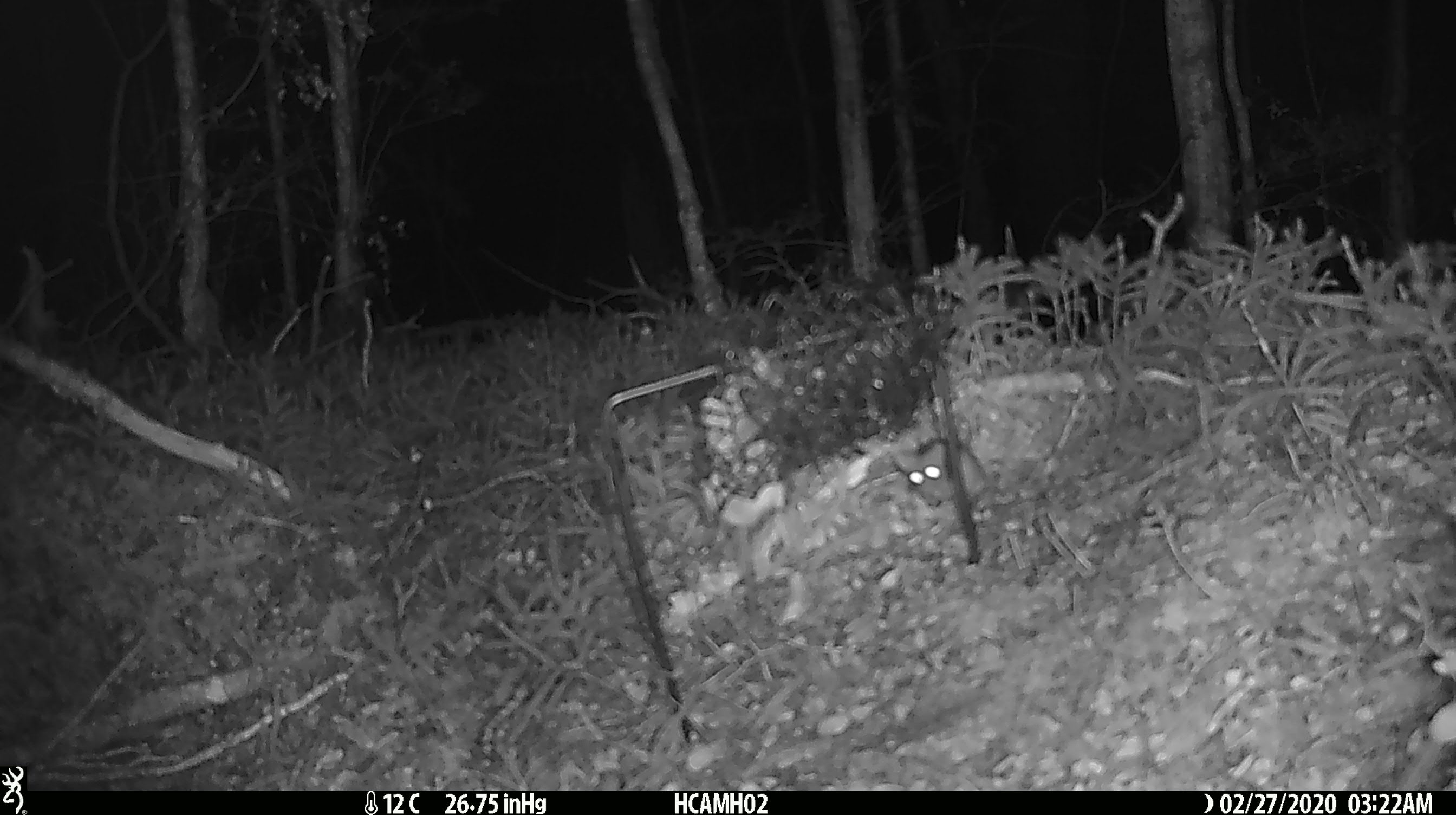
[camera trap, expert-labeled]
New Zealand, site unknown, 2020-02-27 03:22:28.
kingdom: Animalia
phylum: Chordata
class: Mammalia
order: Rodentia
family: Muridae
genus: Mus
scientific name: Mus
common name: mouse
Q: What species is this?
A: Mouse (Mus).